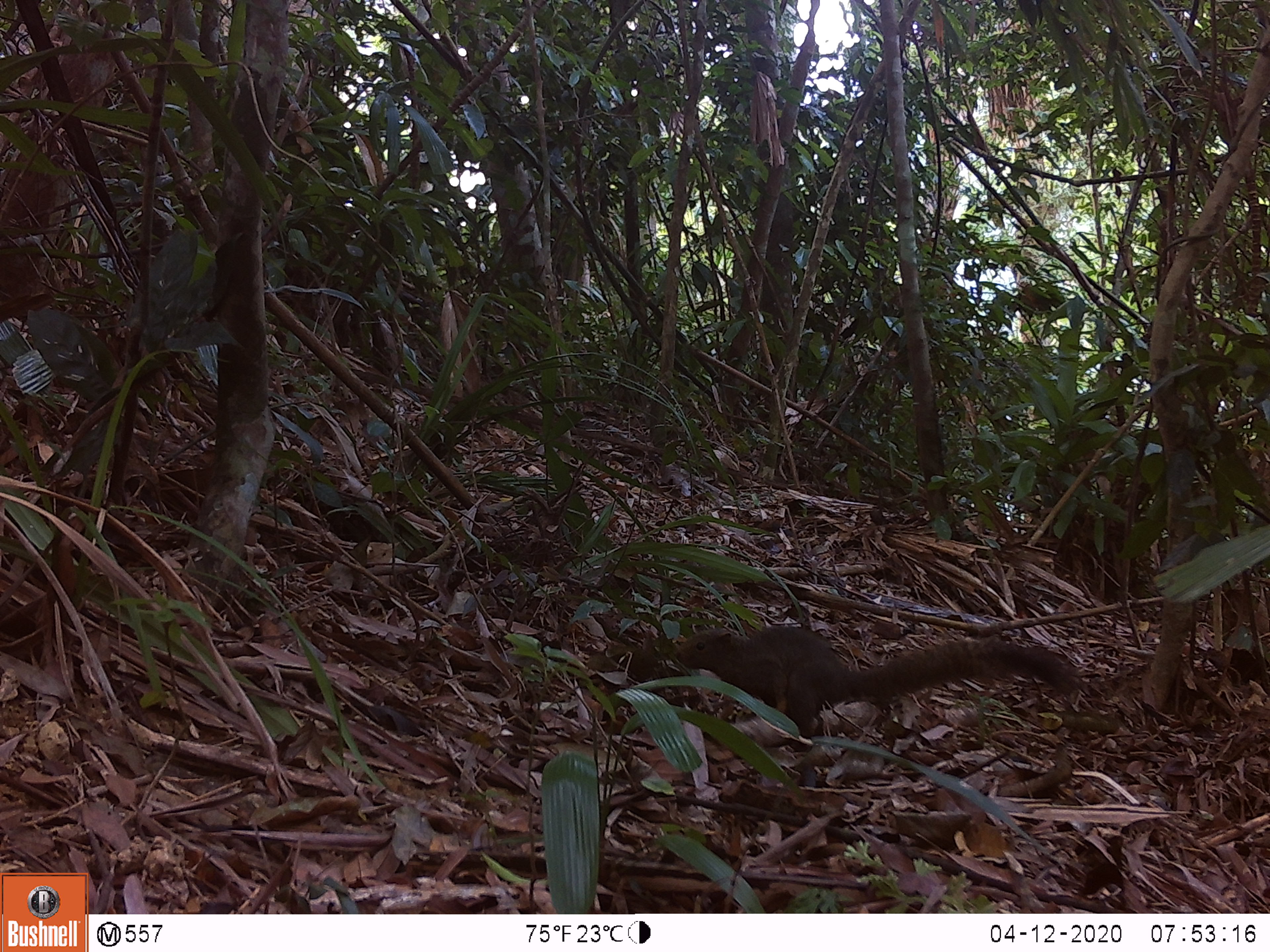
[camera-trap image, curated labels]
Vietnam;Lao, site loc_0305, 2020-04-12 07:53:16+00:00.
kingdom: Animalia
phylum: Chordata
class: Mammalia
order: Rodentia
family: Sciuridae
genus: Callosciurus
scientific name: Callosciurus erythraeus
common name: pallas's squirrel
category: pallass squirrel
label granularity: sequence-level